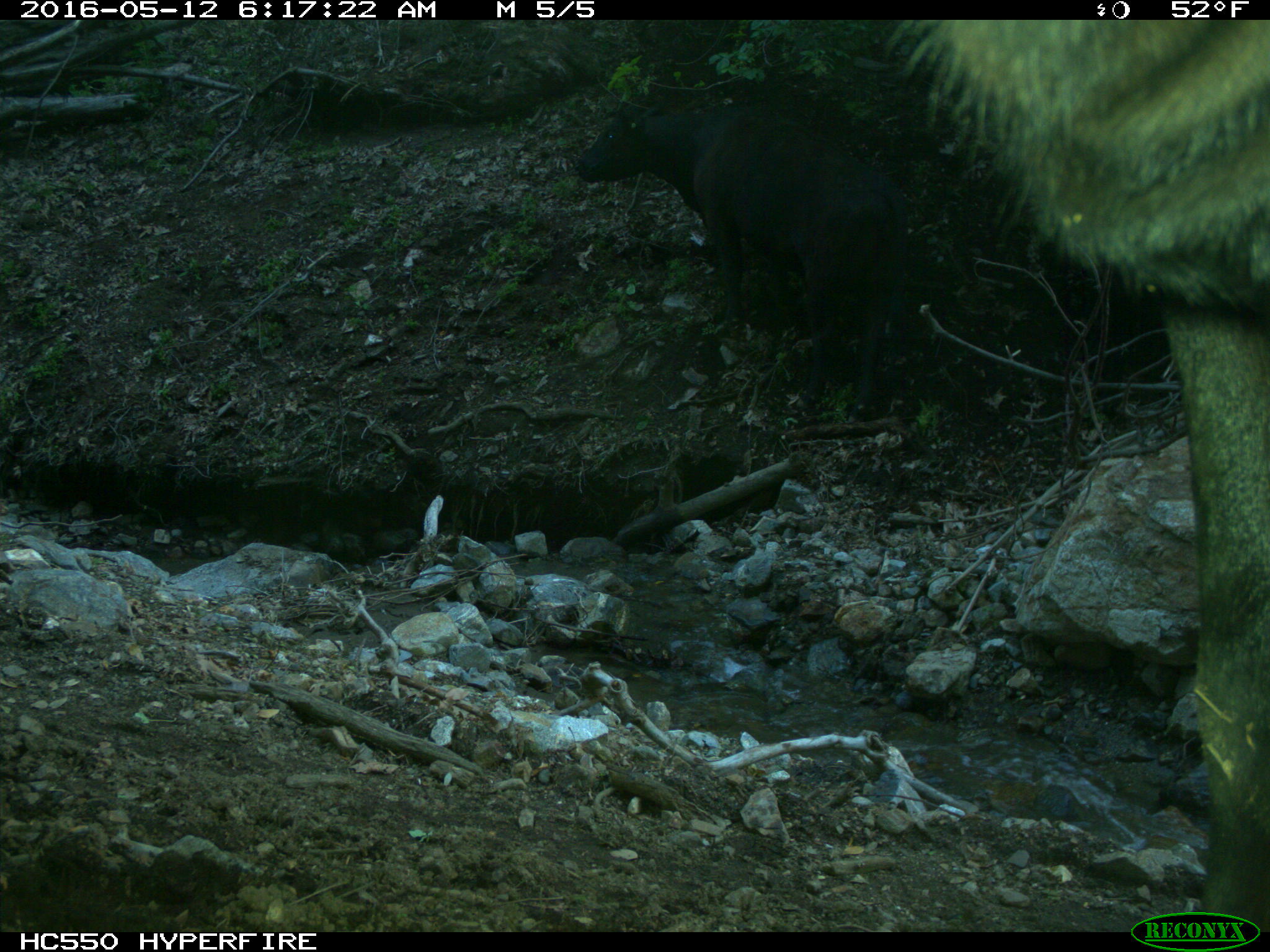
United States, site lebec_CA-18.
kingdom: Animalia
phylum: Chordata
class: Mammalia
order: Artiodactyla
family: Bovidae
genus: Bos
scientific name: Bos taurus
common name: domestic cow